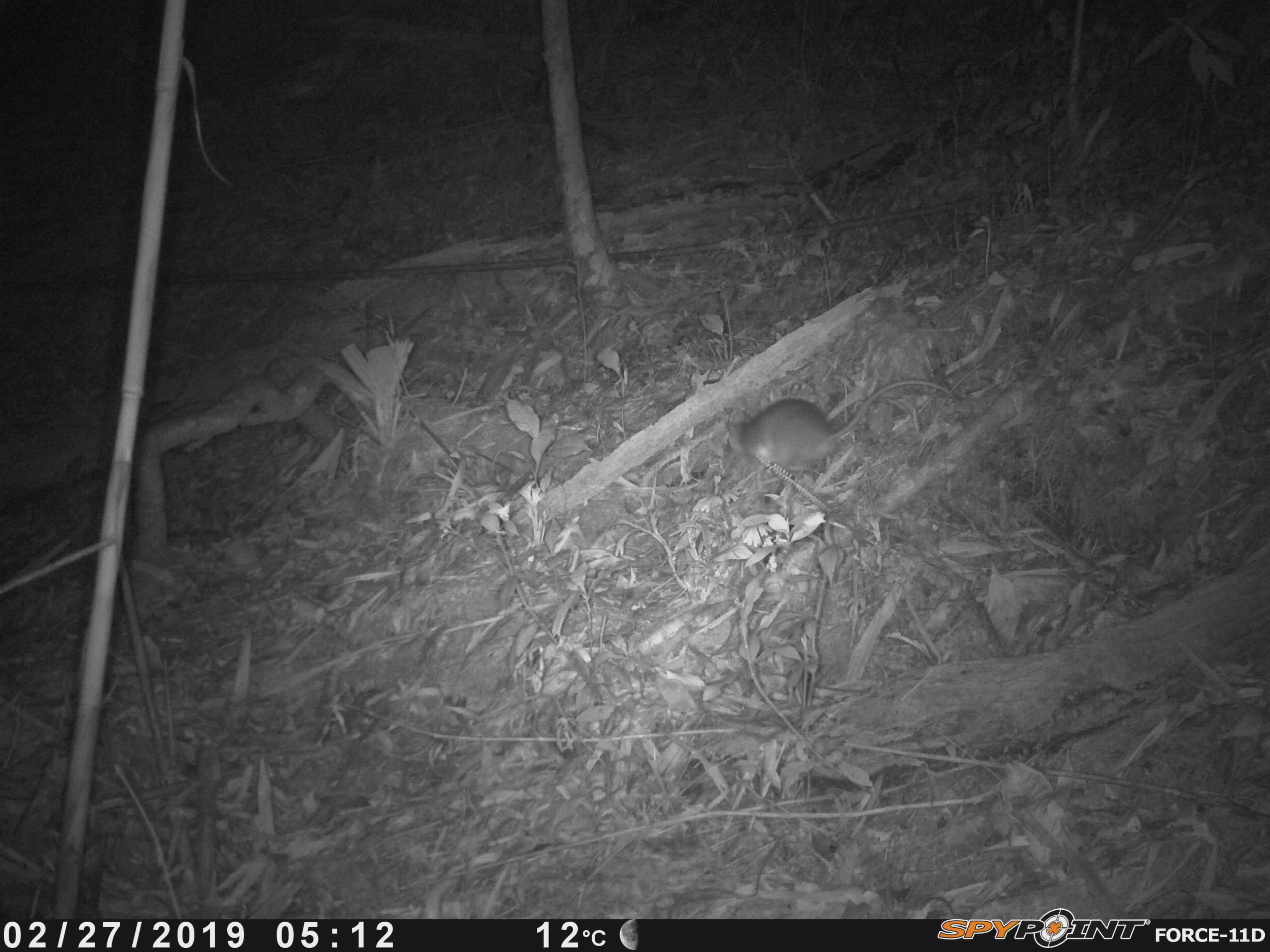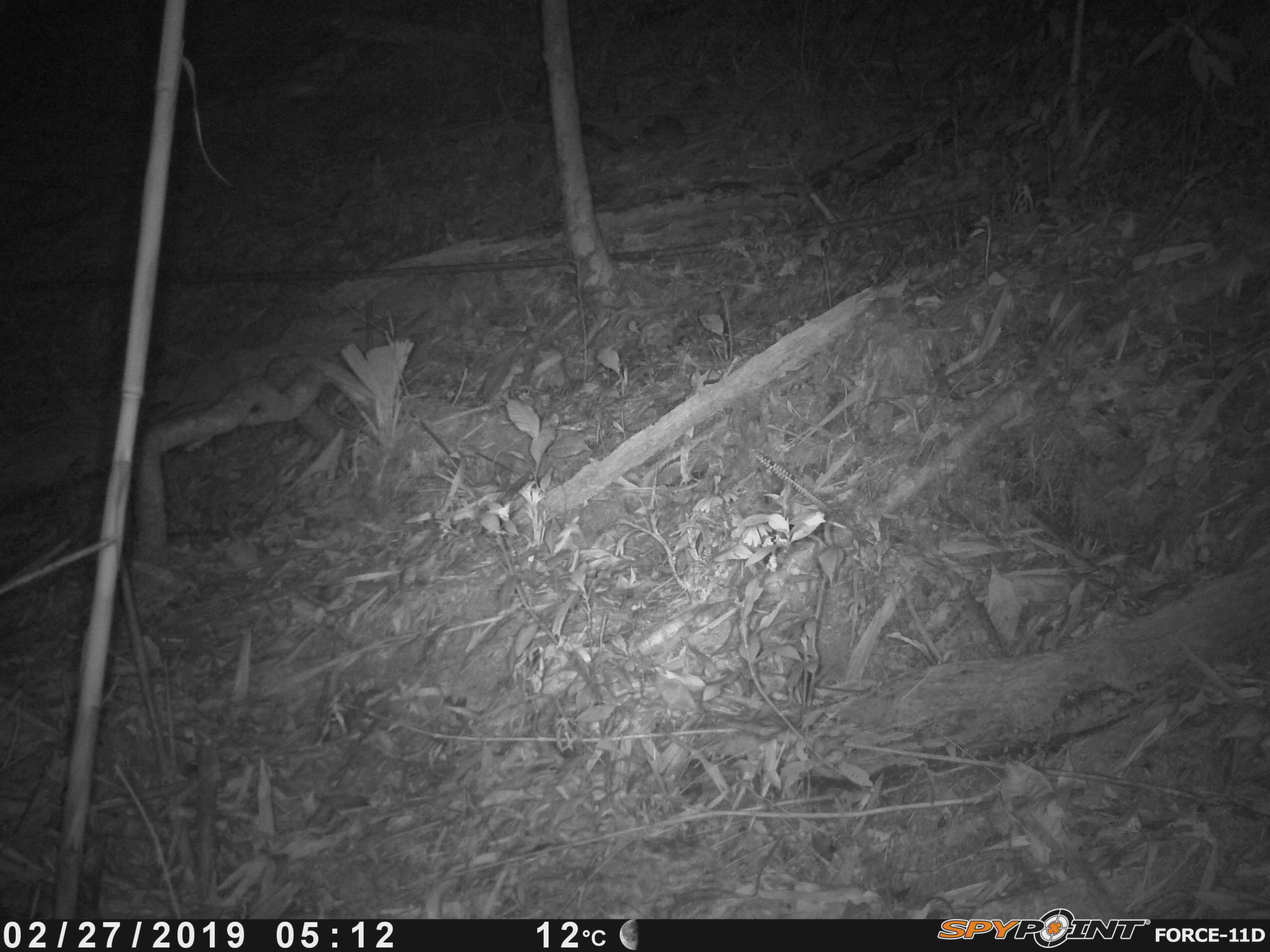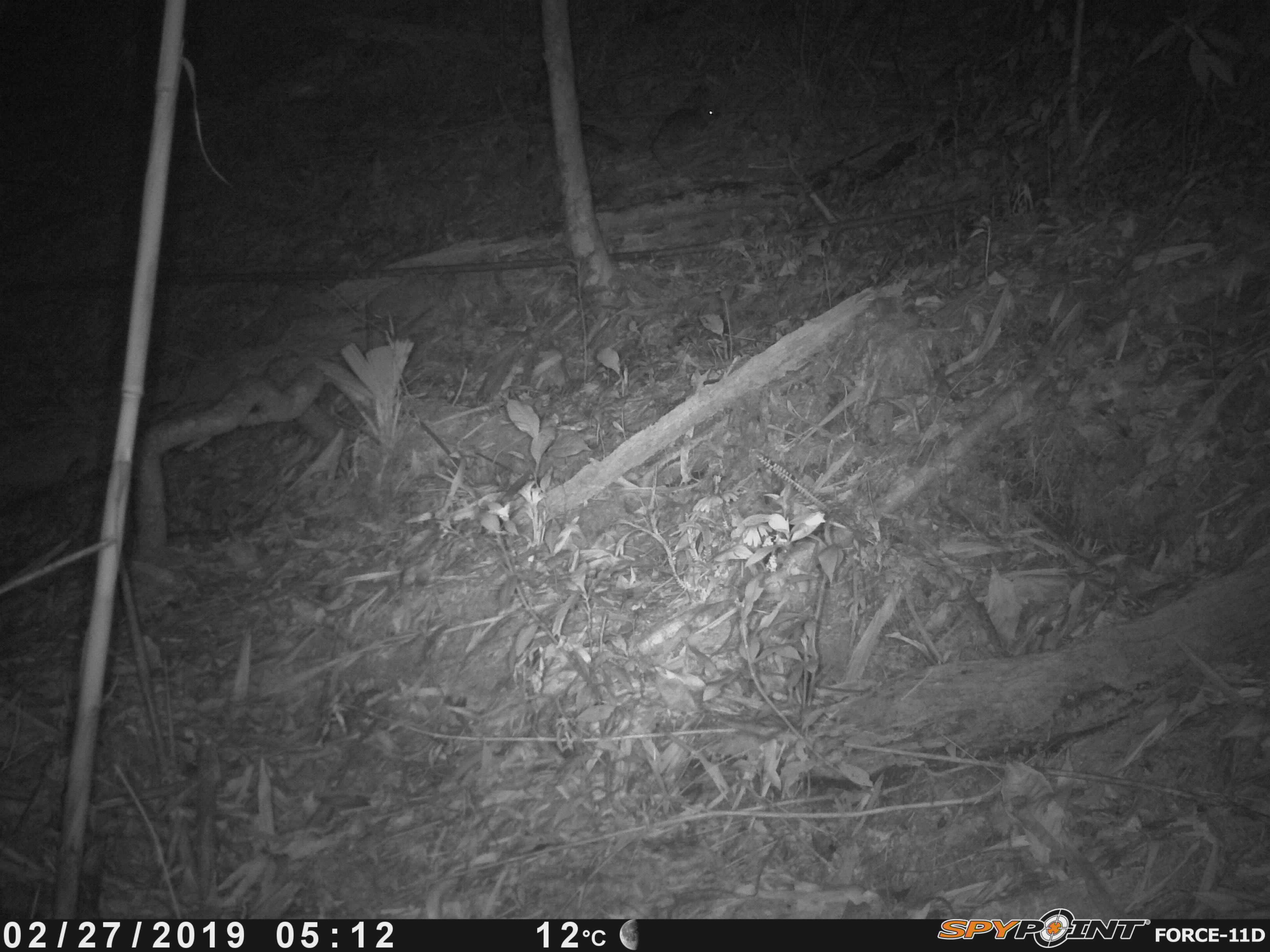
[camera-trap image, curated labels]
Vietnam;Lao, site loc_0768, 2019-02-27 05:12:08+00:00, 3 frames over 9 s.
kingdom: Animalia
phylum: Chordata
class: Mammalia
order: Rodentia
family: Muridae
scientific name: Muridae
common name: old-world mice and rats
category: unidentified murid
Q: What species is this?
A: Unidentified murid (old-world mice and rats) (Muridae).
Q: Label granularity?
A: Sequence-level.